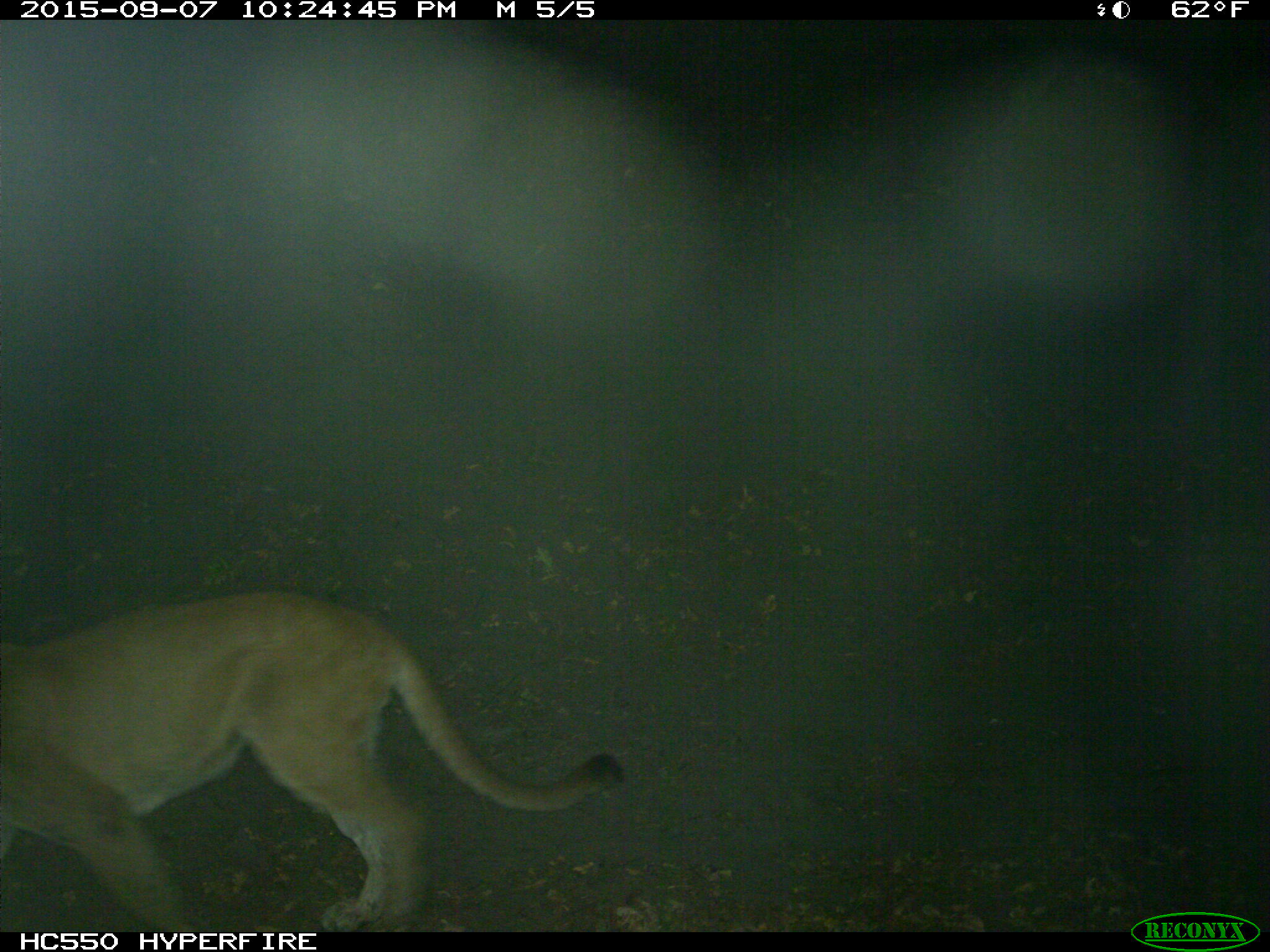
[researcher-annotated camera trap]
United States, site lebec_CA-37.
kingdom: Animalia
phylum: Chordata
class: Mammalia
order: Carnivora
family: Felidae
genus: Puma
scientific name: Puma concolor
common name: mountain lion